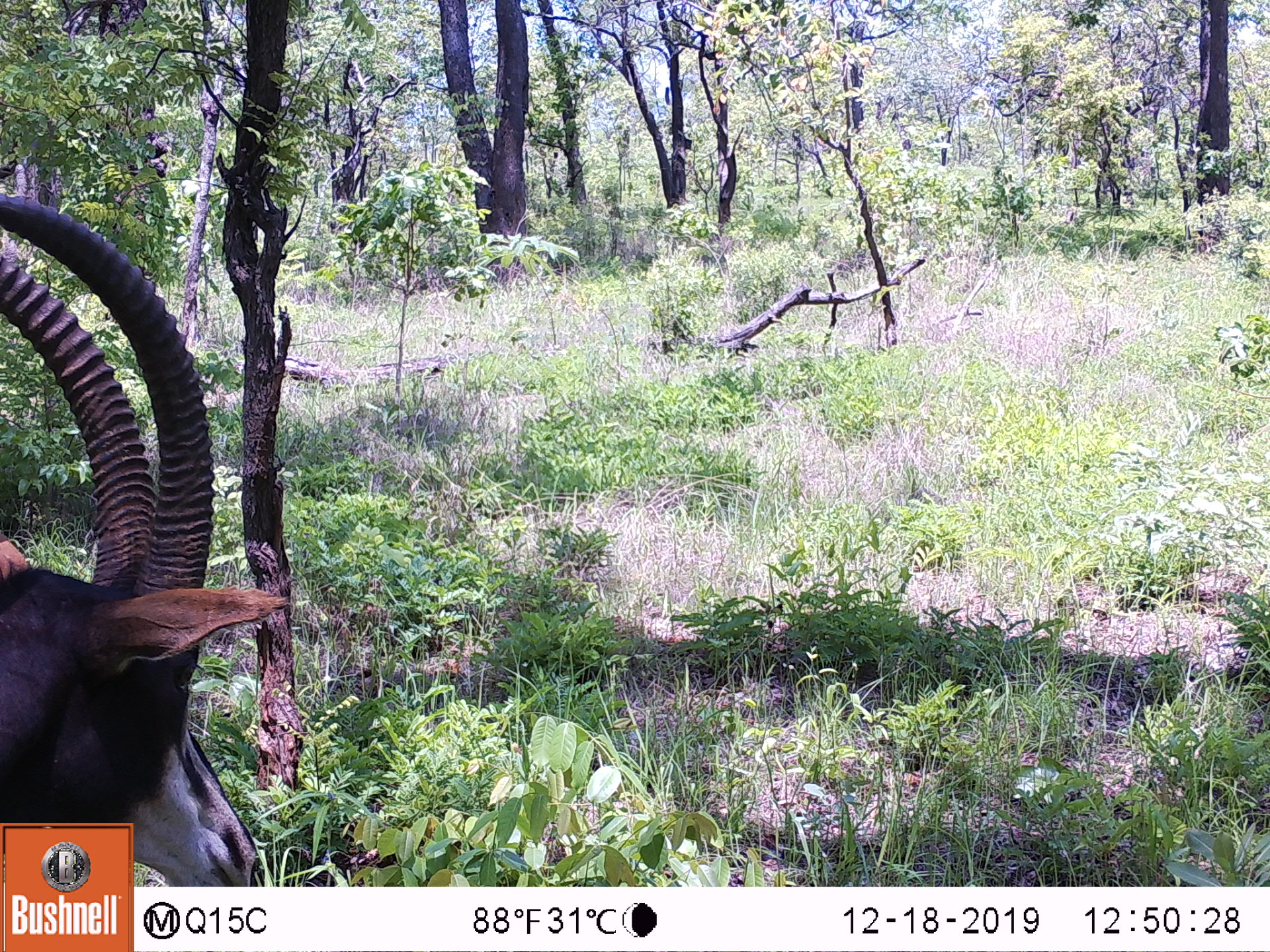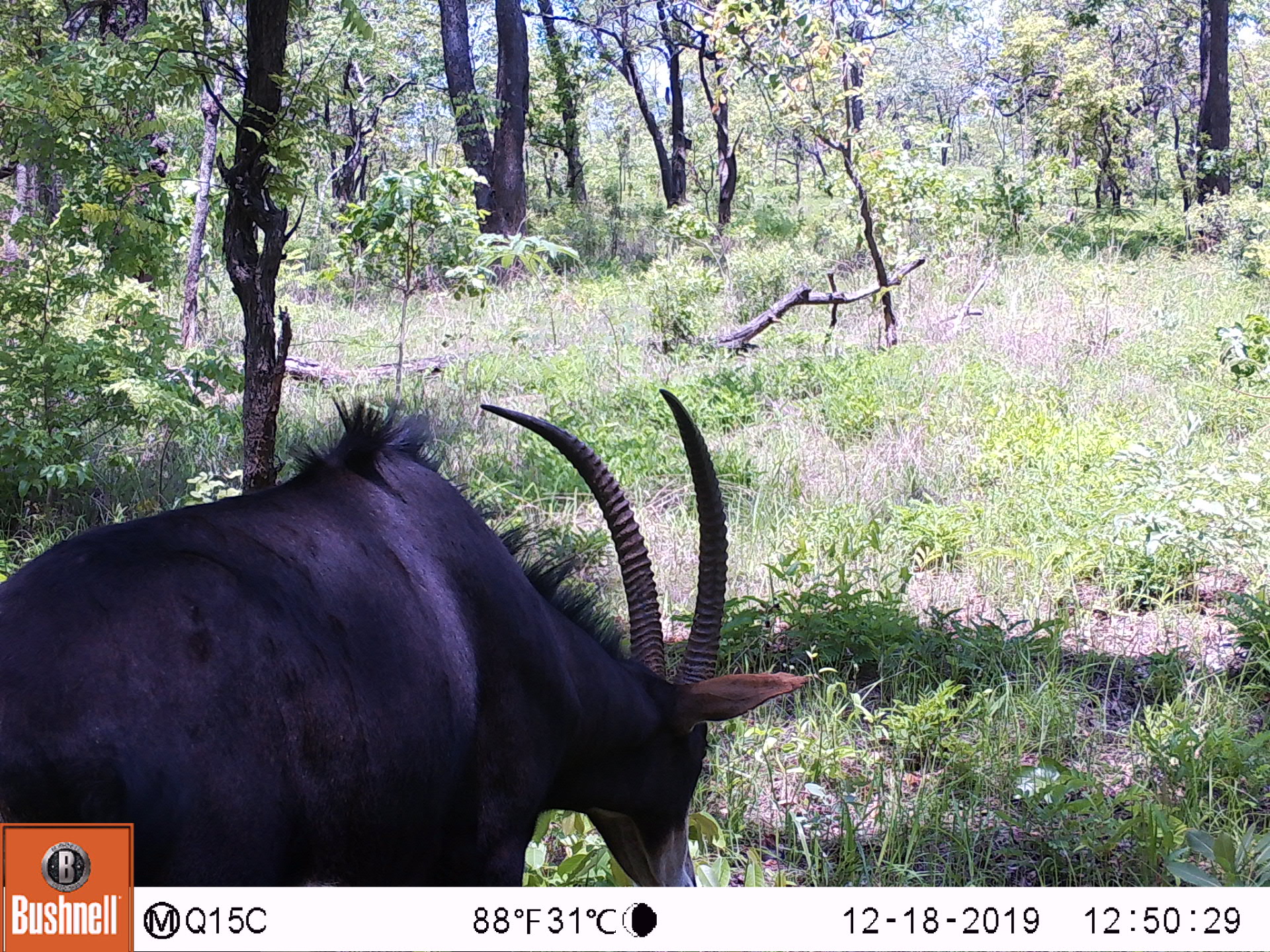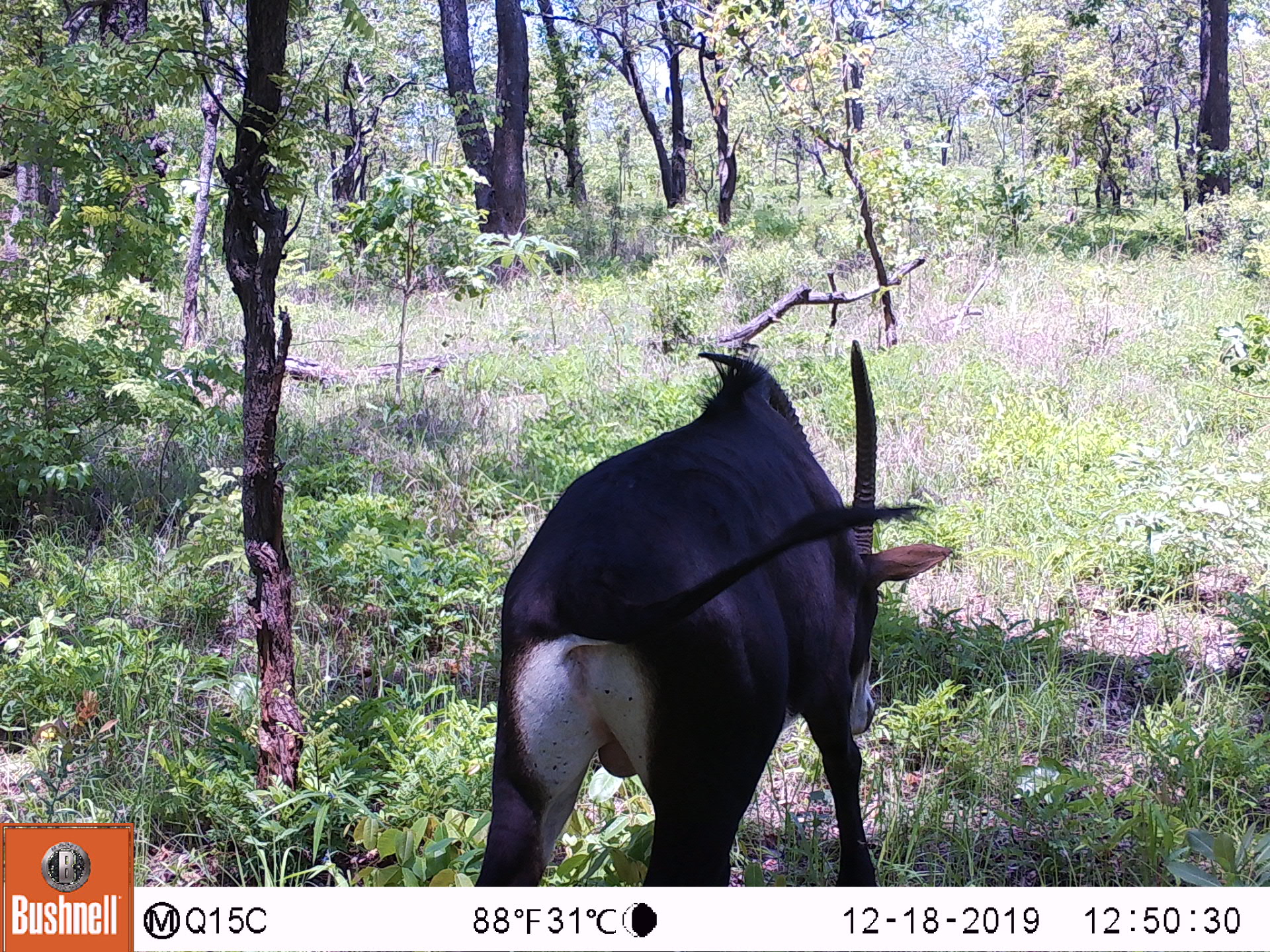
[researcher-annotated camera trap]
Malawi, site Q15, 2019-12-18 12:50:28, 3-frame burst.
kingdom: Animalia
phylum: Chordata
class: Mammalia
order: Artiodactyla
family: Bovidae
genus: Hippotragus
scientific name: Hippotragus niger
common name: sable antelope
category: sable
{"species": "sable (sable antelope) (Hippotragus niger)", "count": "1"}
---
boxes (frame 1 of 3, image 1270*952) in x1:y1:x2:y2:
sable: 2:193:270:814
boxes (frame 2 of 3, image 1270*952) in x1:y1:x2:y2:
sable: 138:390:806:877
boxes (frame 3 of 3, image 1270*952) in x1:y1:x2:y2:
sable: 460:328:949:880